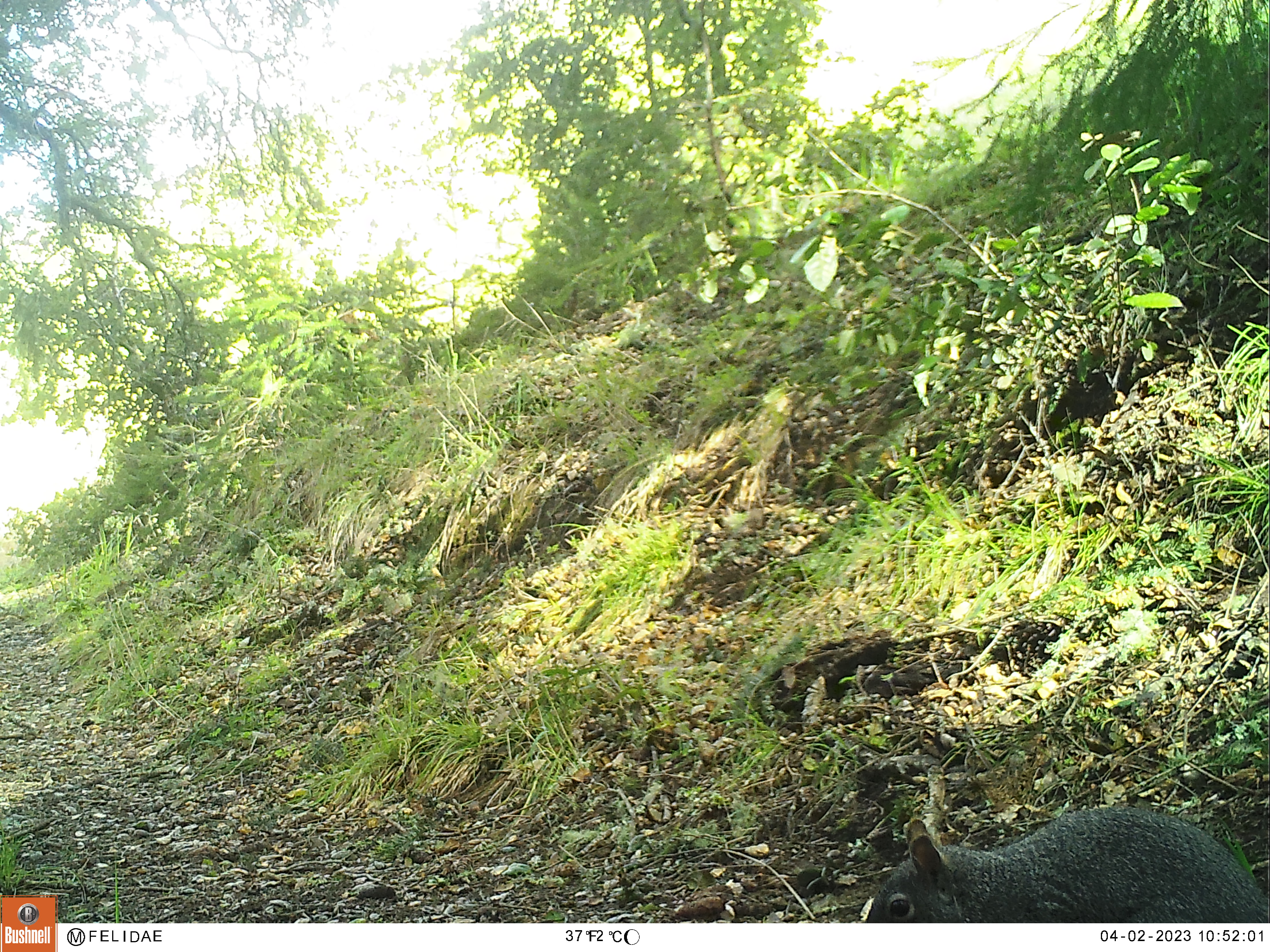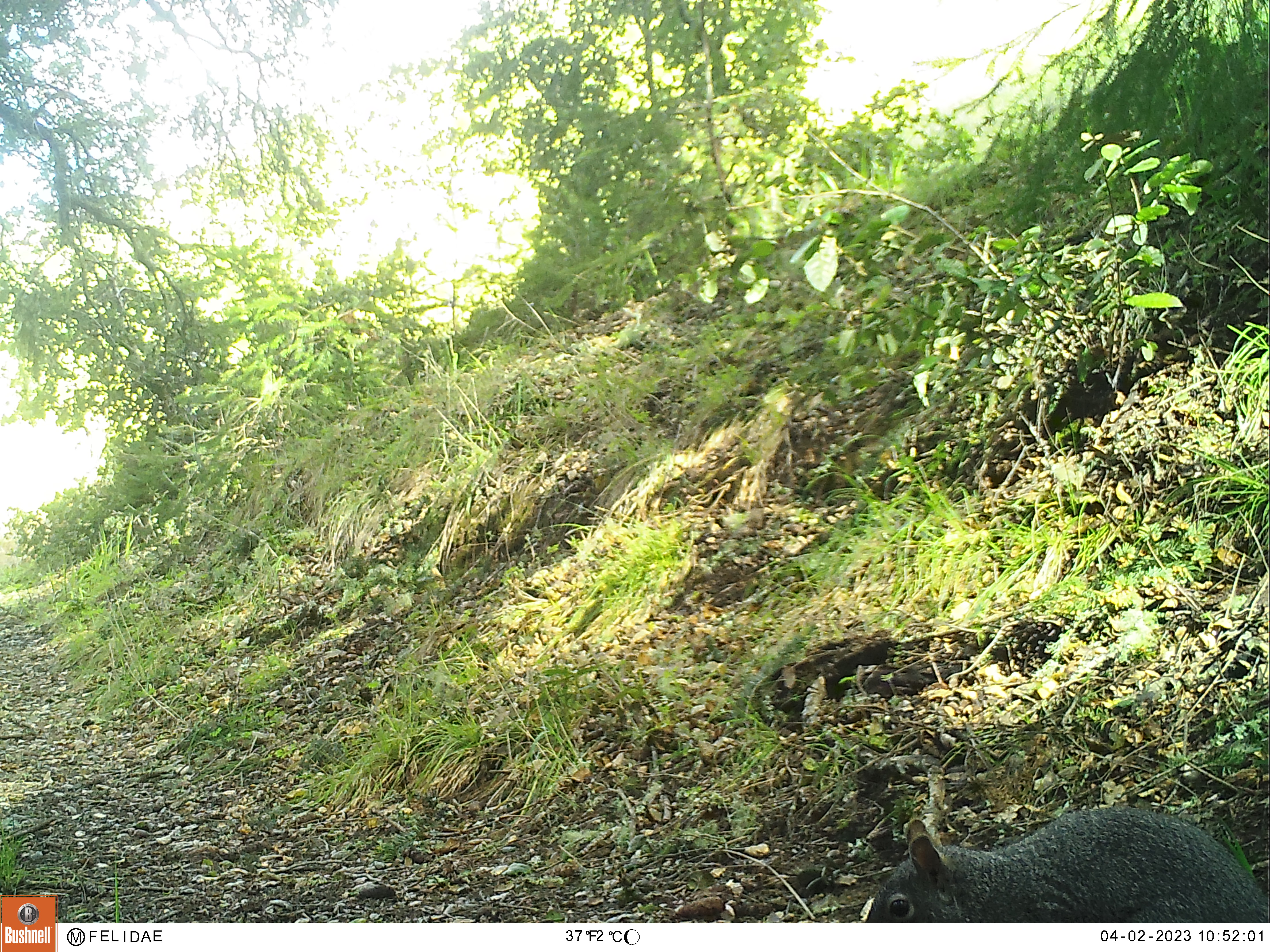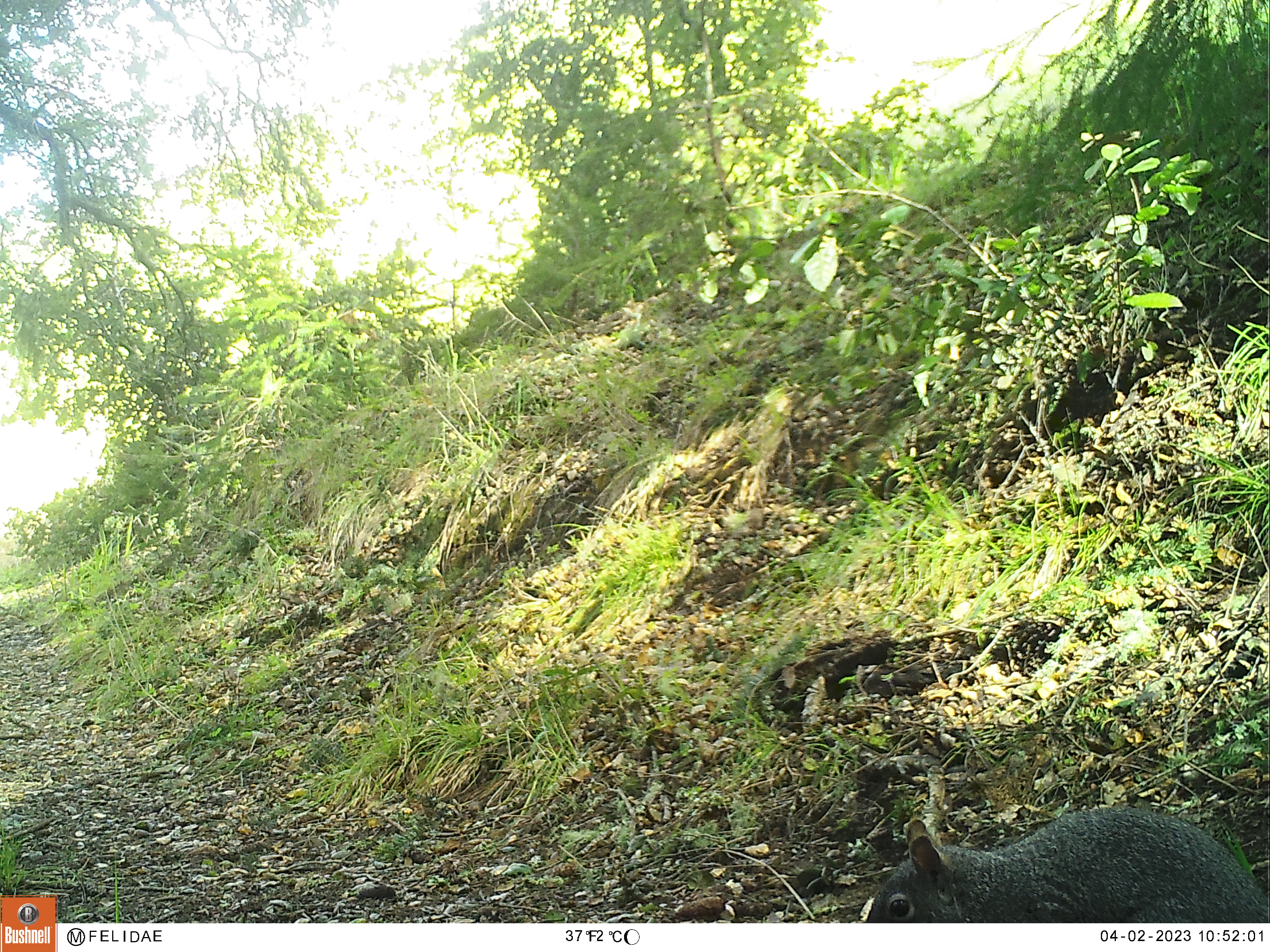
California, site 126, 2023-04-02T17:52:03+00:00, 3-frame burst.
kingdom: Animalia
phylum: Chordata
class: Mammalia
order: Rodentia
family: Sciuridae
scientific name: Sciuridae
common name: squirrel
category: unknown squirrel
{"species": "unknown squirrel (squirrel) (Sciuridae)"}